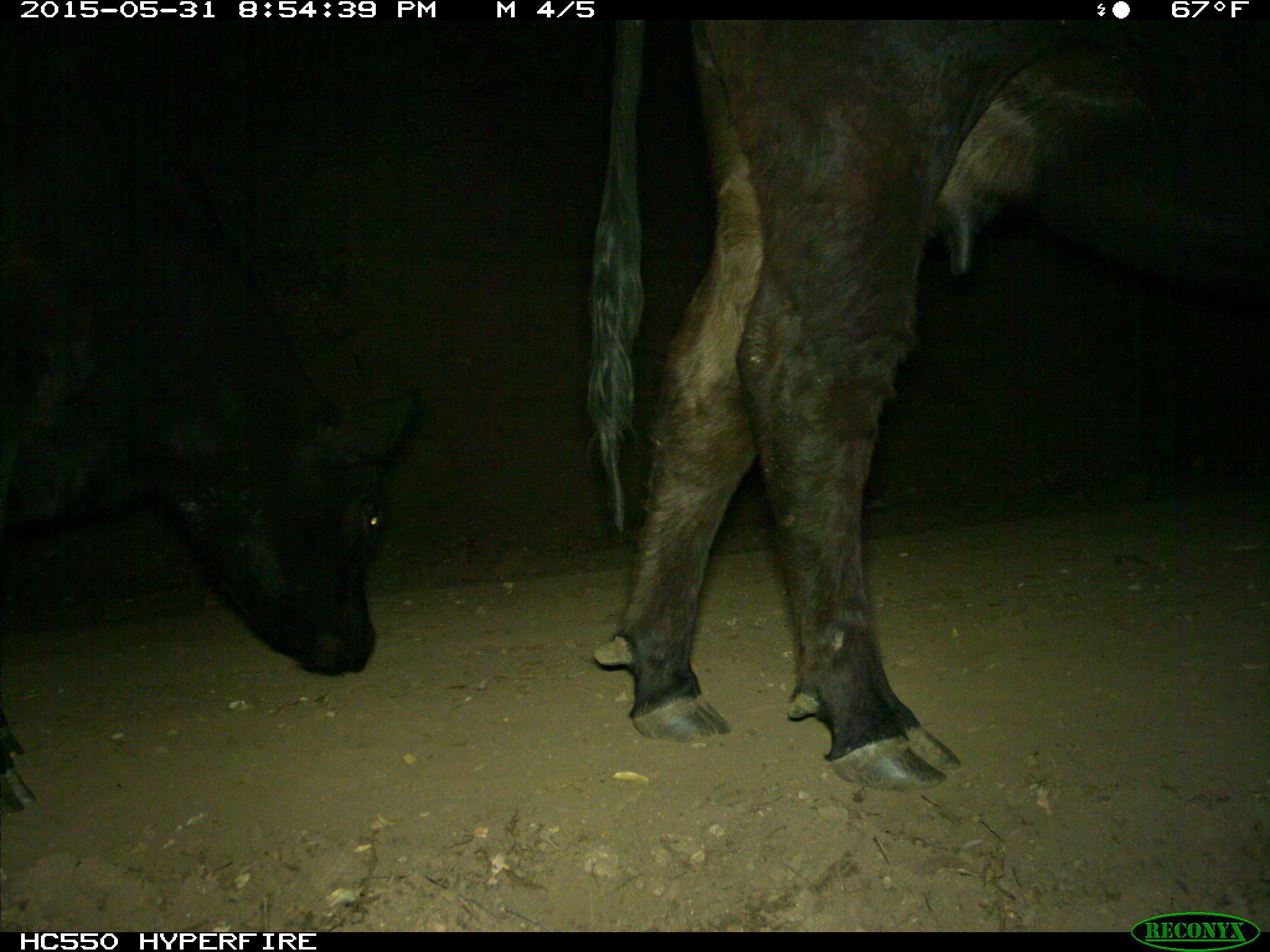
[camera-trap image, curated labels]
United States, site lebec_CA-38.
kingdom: Animalia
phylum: Chordata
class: Mammalia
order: Artiodactyla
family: Bovidae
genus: Bos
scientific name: Bos taurus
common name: domestic cow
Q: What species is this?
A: Bos taurus (domestic cow).